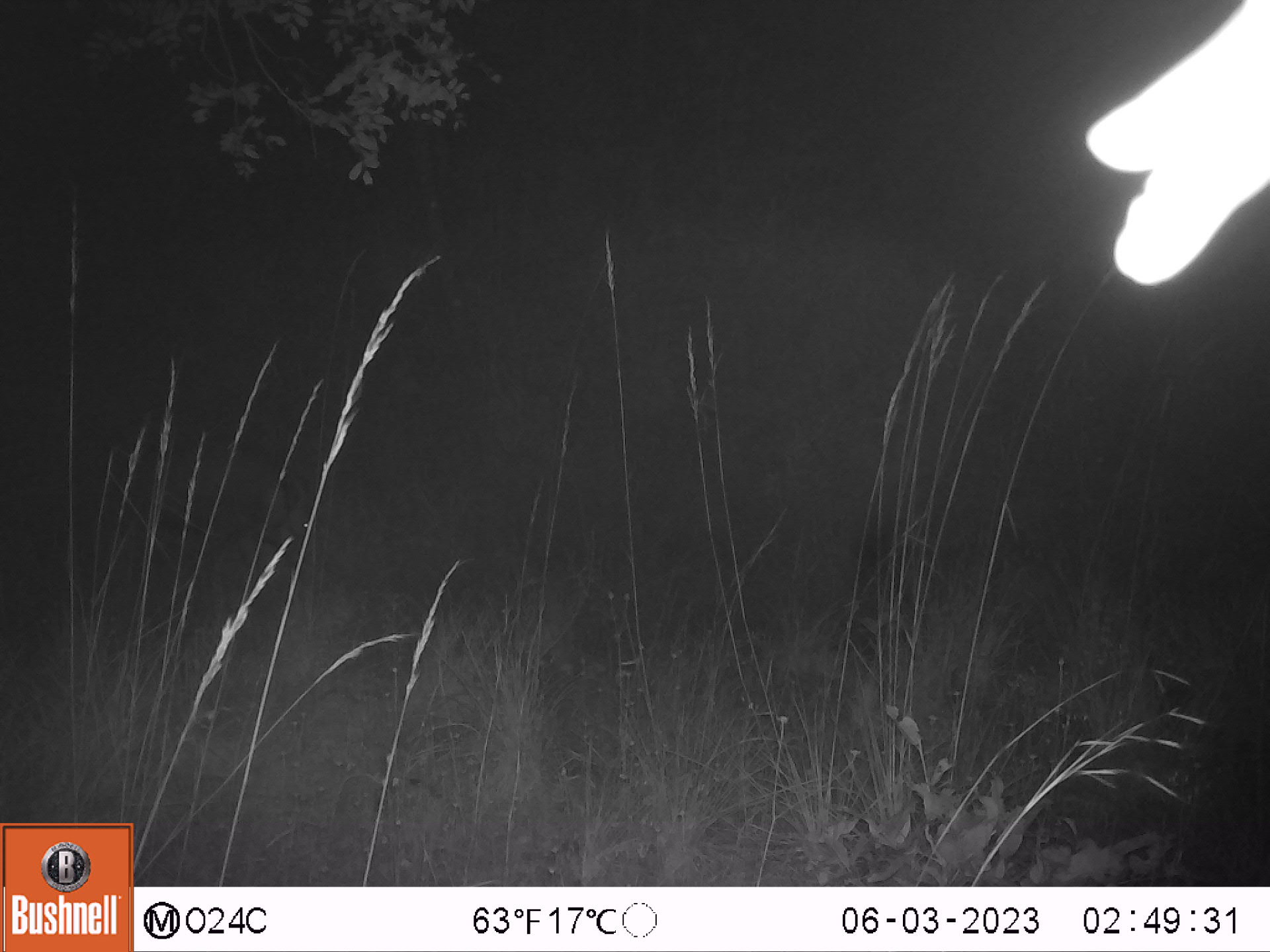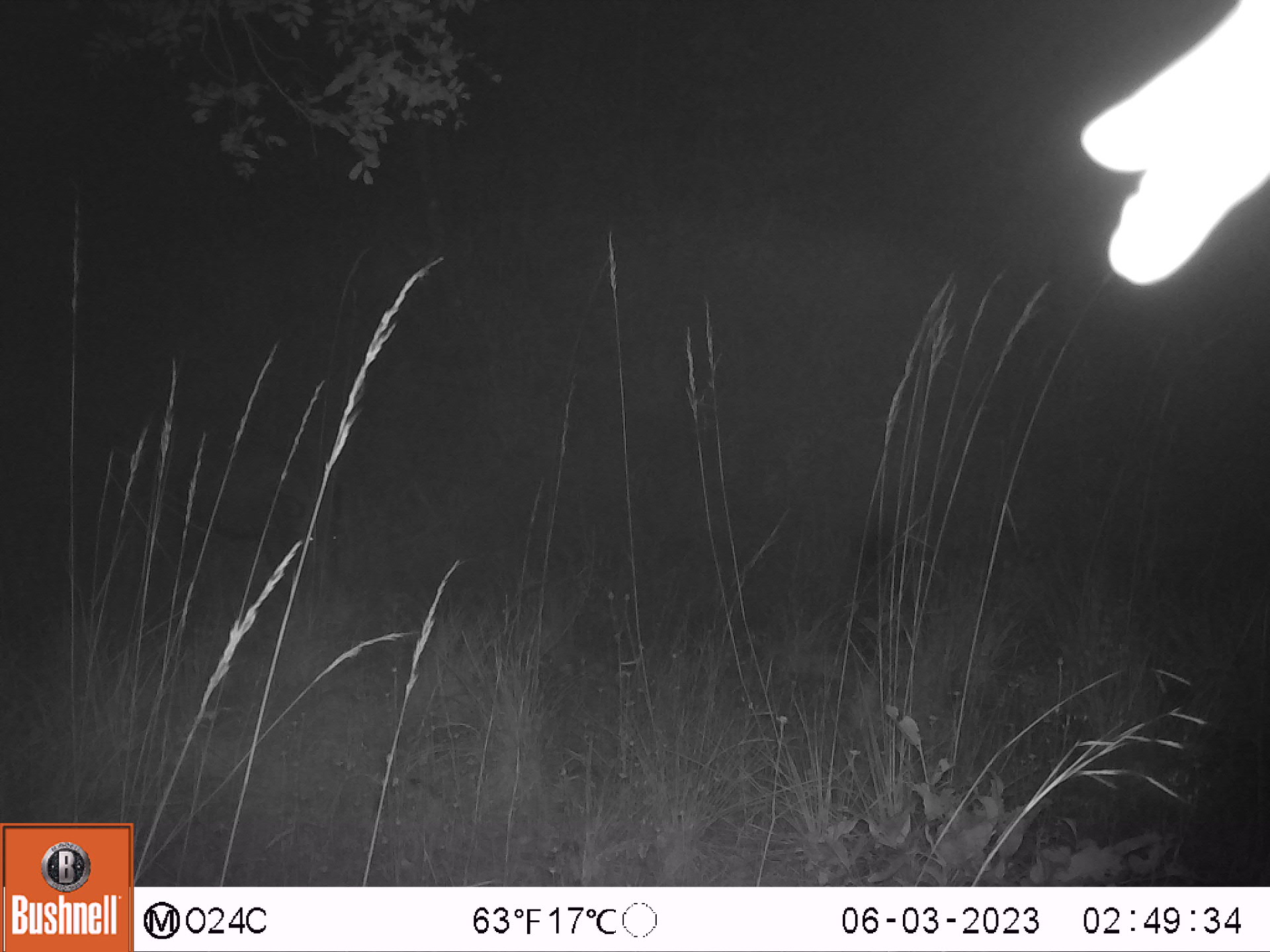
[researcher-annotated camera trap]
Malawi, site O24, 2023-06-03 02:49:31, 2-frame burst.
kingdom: Animalia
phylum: Chordata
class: Mammalia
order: Artiodactyla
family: Suidae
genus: Potamochoerus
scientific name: Potamochoerus larvatus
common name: bushpig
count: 1